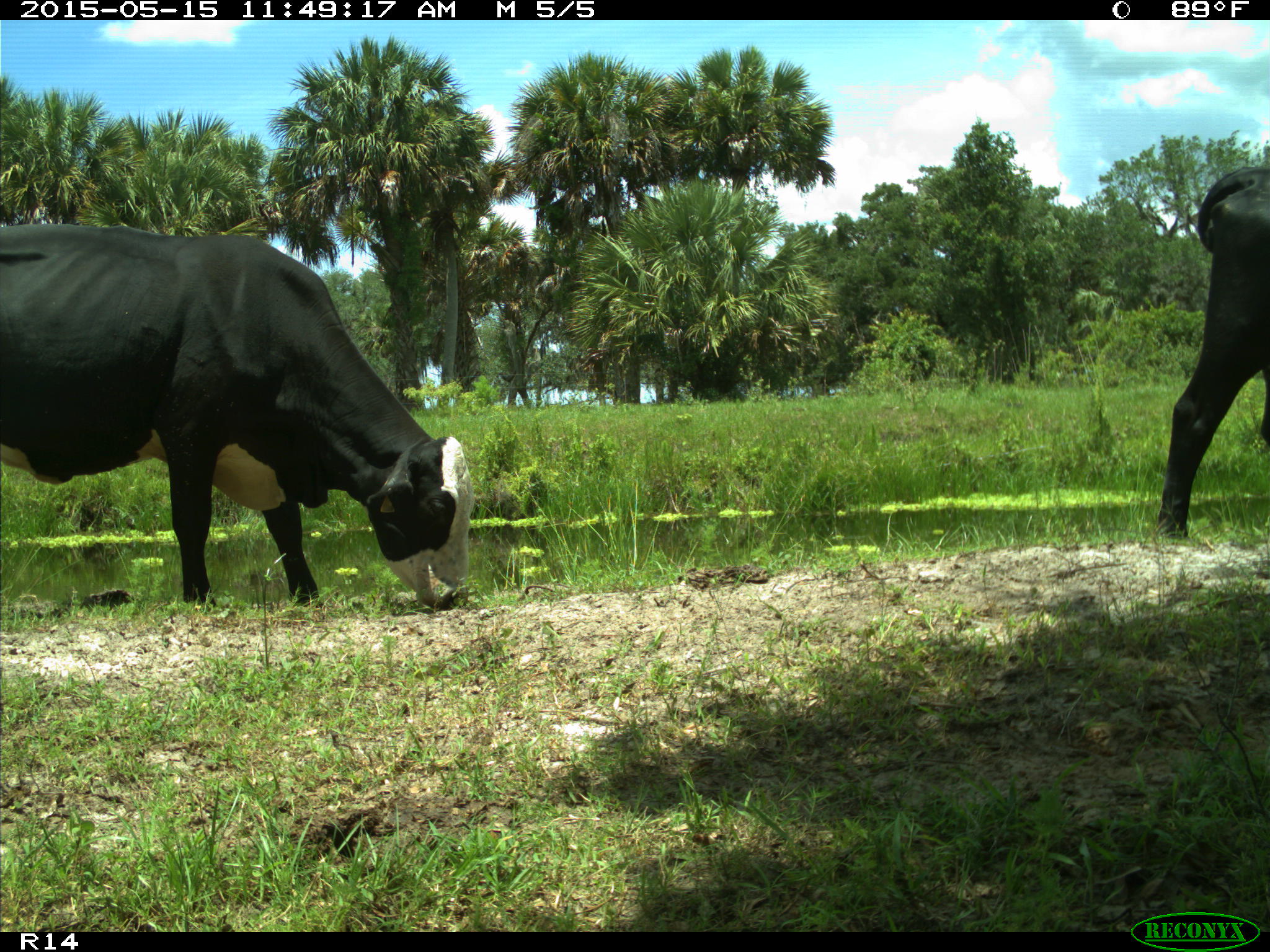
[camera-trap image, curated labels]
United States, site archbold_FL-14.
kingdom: Animalia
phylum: Chordata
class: Mammalia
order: Artiodactyla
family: Bovidae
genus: Bos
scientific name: Bos taurus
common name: domestic cow